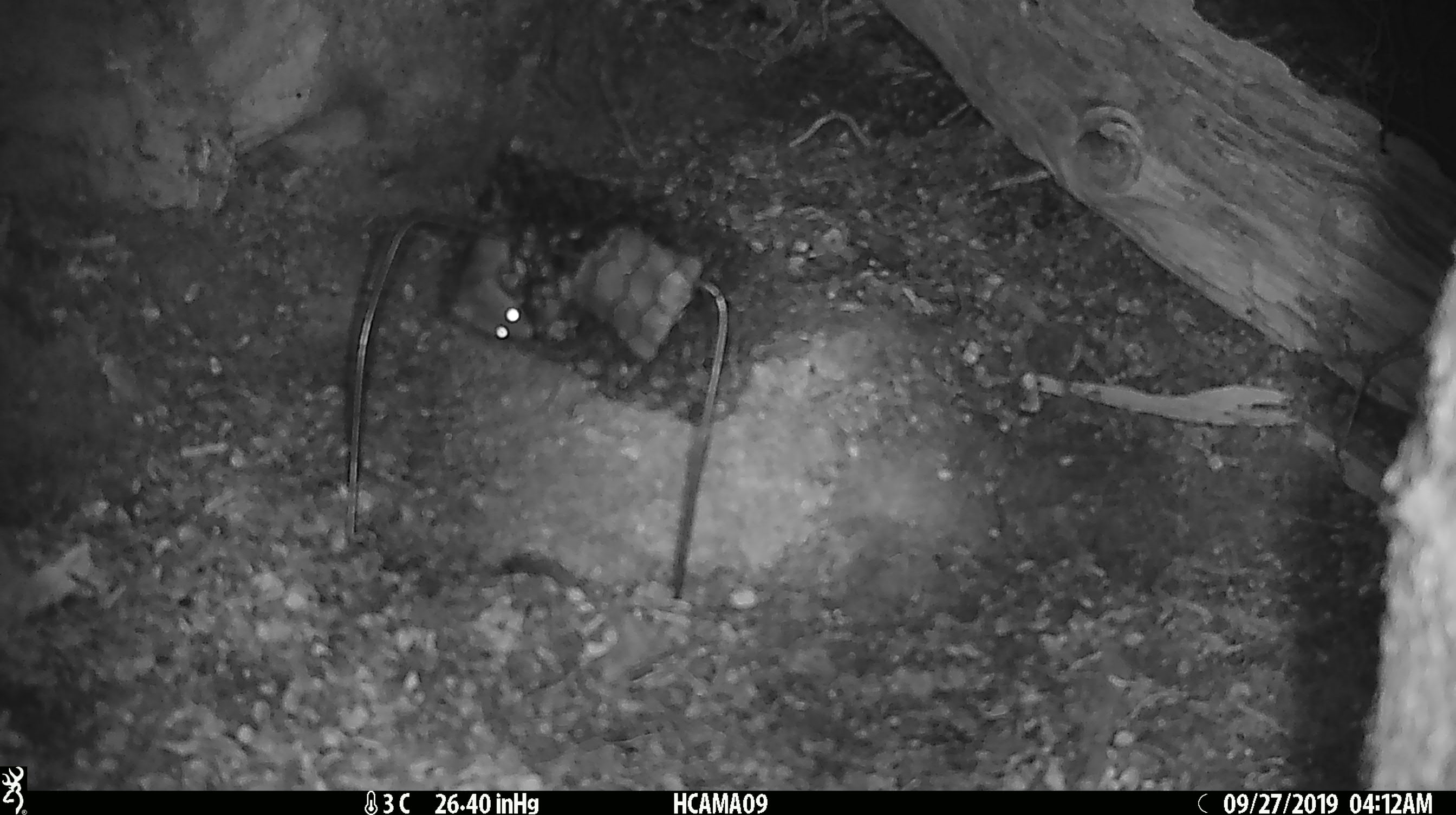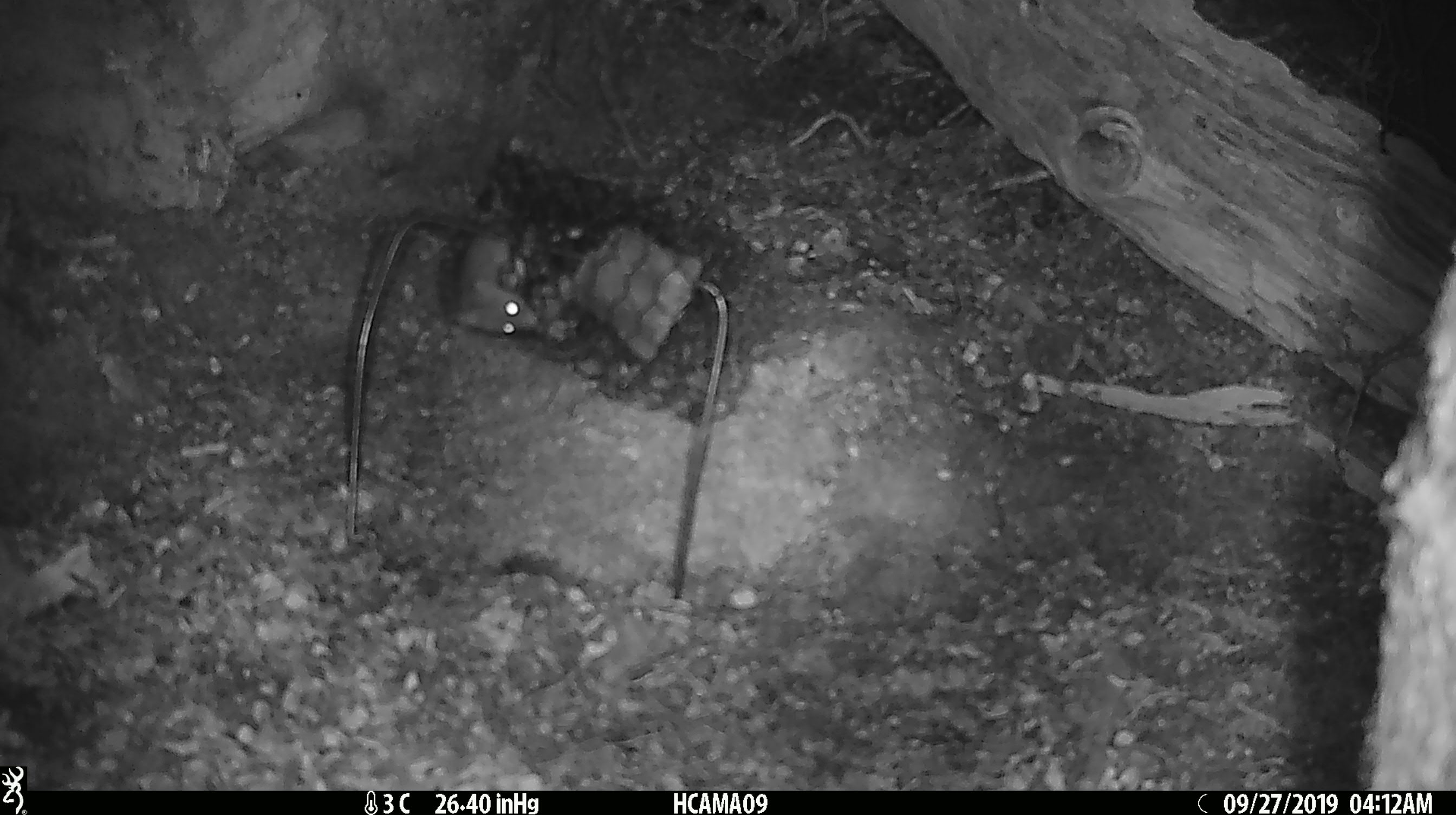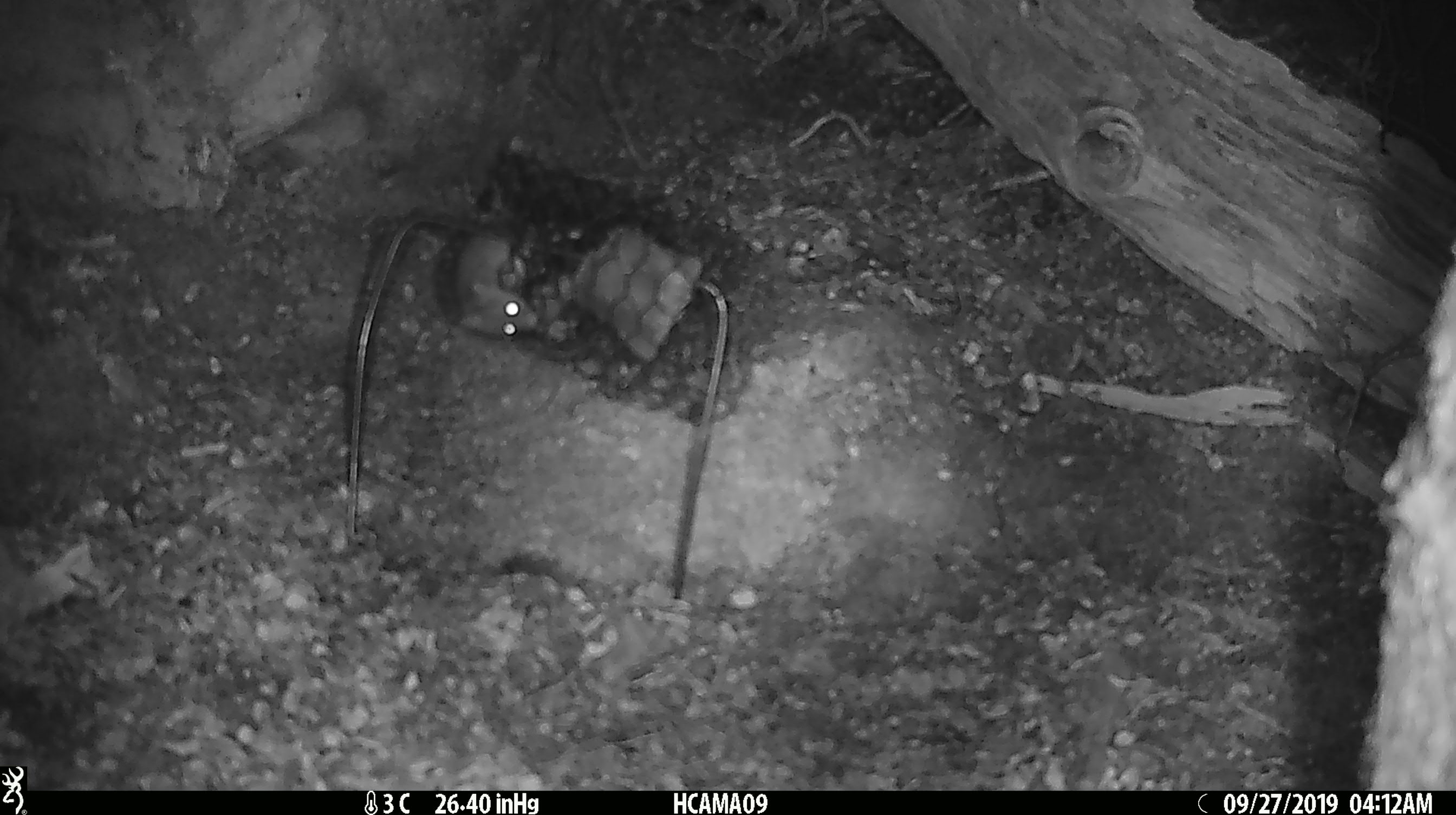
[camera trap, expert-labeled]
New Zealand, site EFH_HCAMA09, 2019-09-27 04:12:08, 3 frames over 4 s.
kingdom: Animalia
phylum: Chordata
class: Mammalia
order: Rodentia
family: Muridae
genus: Mus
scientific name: Mus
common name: mouse